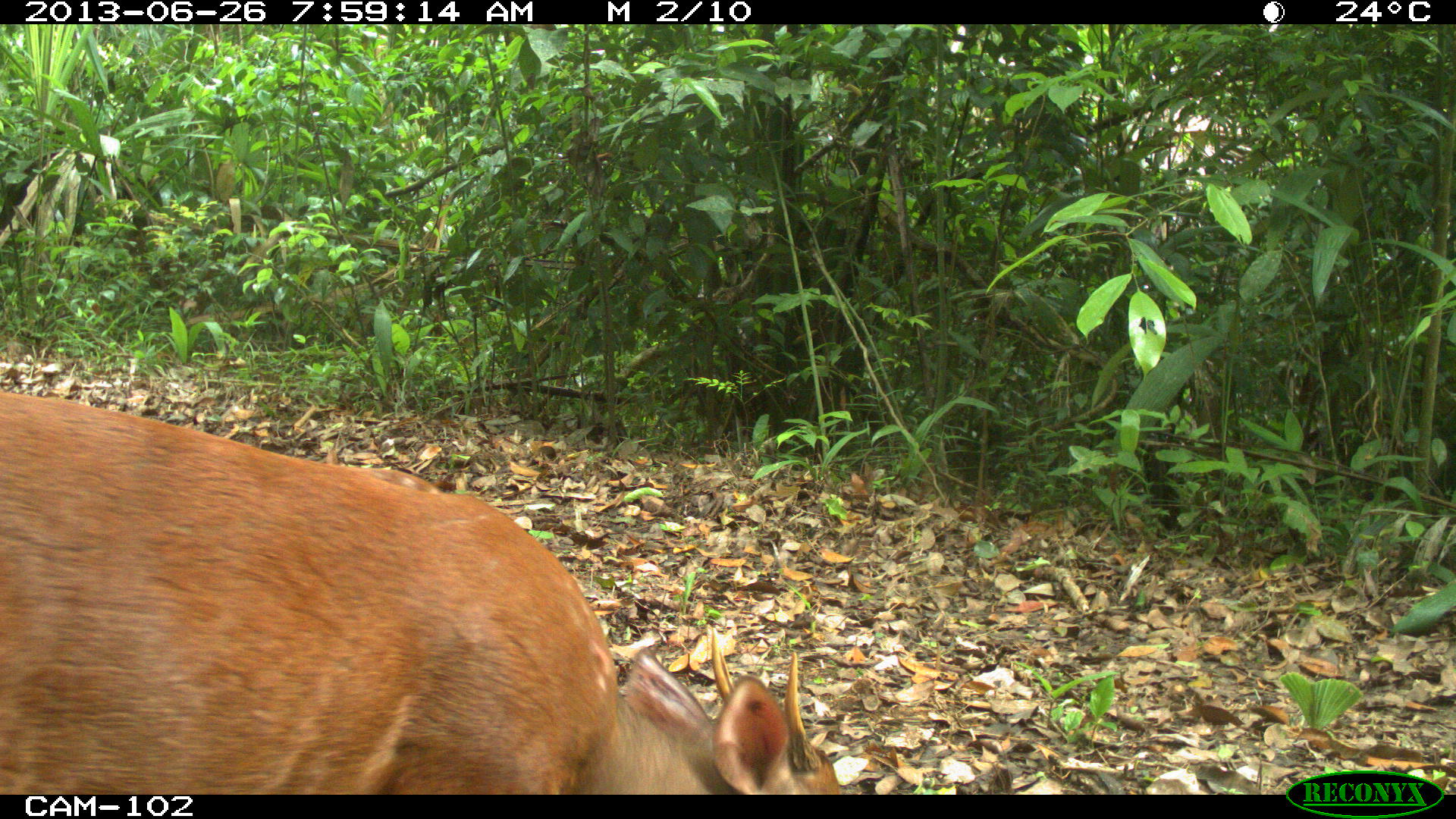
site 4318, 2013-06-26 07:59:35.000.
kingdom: Animalia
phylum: Chordata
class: Mammalia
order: Artiodactyla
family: Cervidae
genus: Mazama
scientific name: Mazama temama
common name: central american red brocket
Mazama temama (central american red brocket), count 1, sex male.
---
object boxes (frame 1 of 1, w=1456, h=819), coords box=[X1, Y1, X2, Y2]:
mazama temama: box=[0, 387, 846, 793]